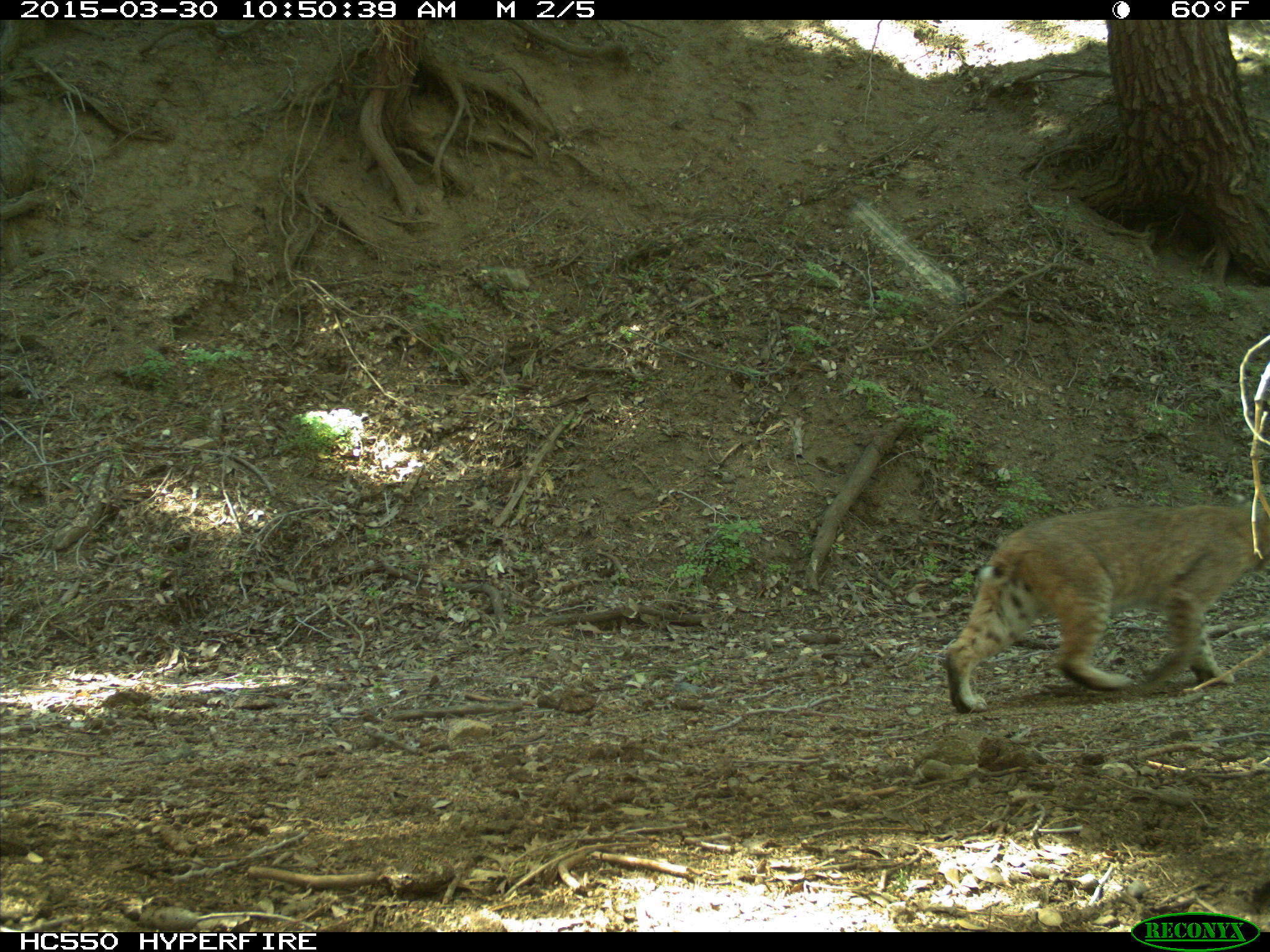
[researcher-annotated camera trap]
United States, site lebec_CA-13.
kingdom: Animalia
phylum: Chordata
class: Mammalia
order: Carnivora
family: Felidae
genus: Lynx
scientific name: Lynx rufus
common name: bobcat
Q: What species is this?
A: Lynx rufus (bobcat).